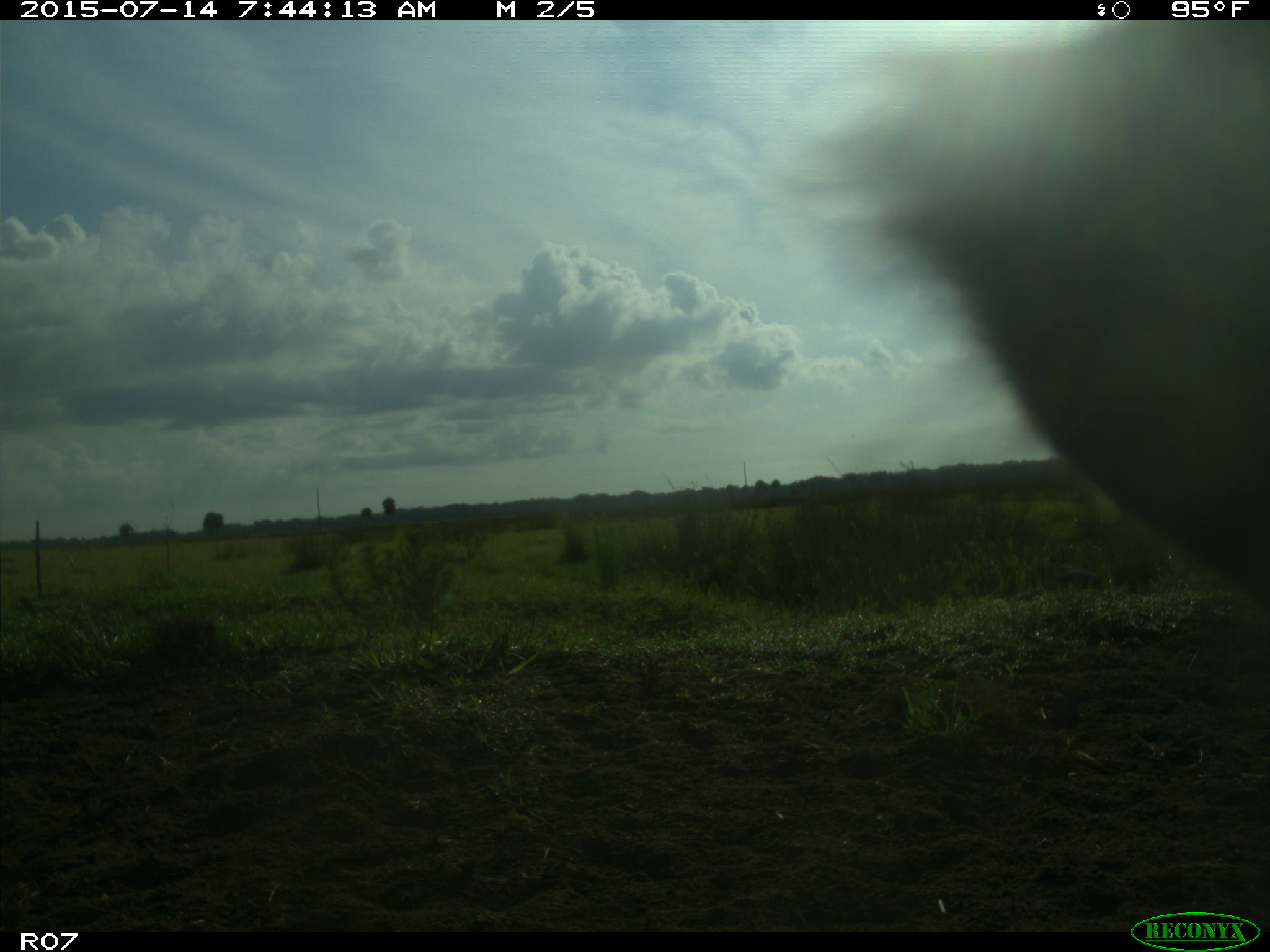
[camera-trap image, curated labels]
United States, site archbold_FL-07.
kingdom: Animalia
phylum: Chordata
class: Mammalia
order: Artiodactyla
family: Bovidae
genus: Bos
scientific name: Bos taurus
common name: domestic cow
Bos taurus (domestic cow).